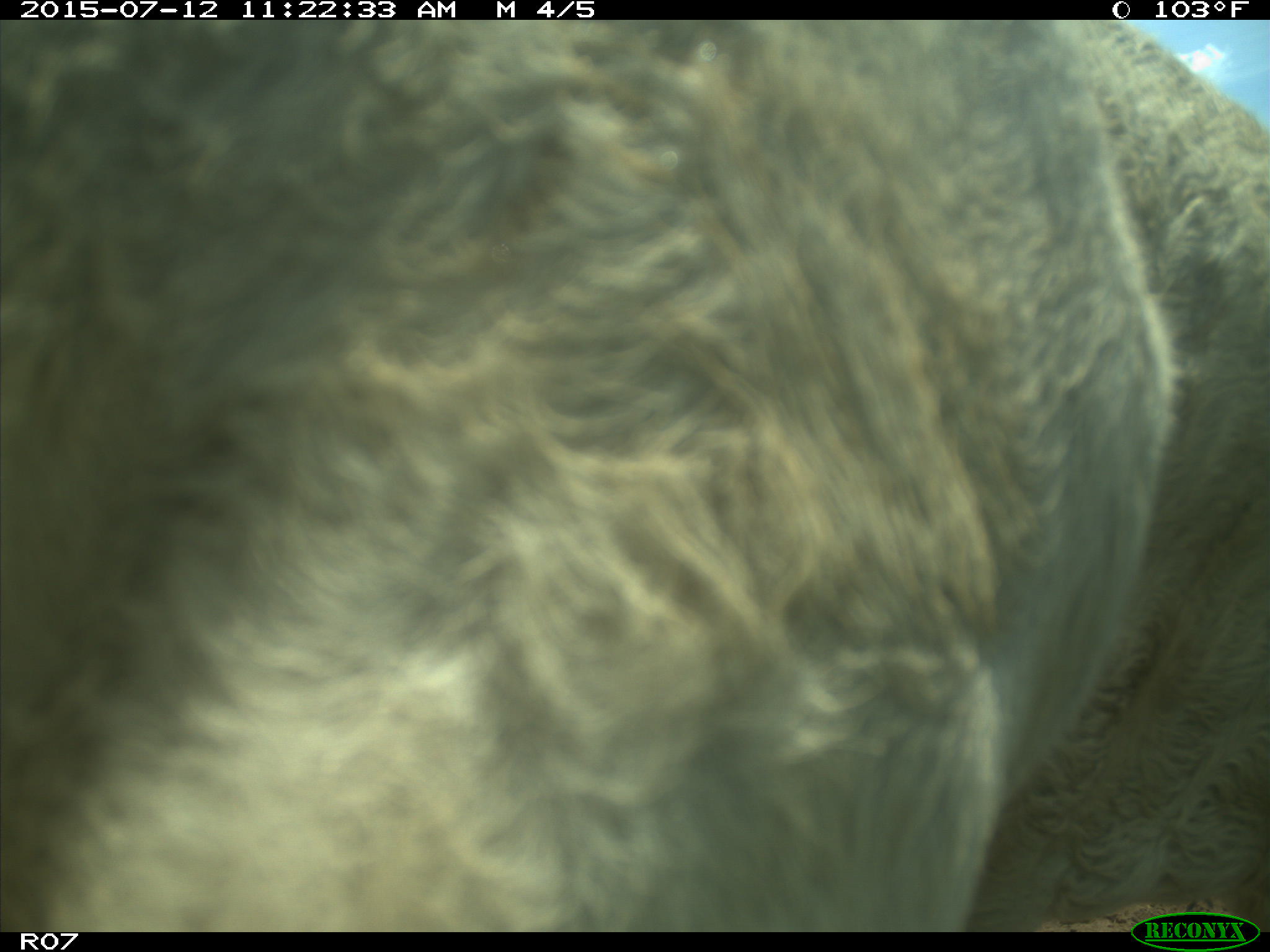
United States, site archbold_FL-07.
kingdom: Animalia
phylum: Chordata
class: Mammalia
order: Artiodactyla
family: Bovidae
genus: Bos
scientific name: Bos taurus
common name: domestic cow